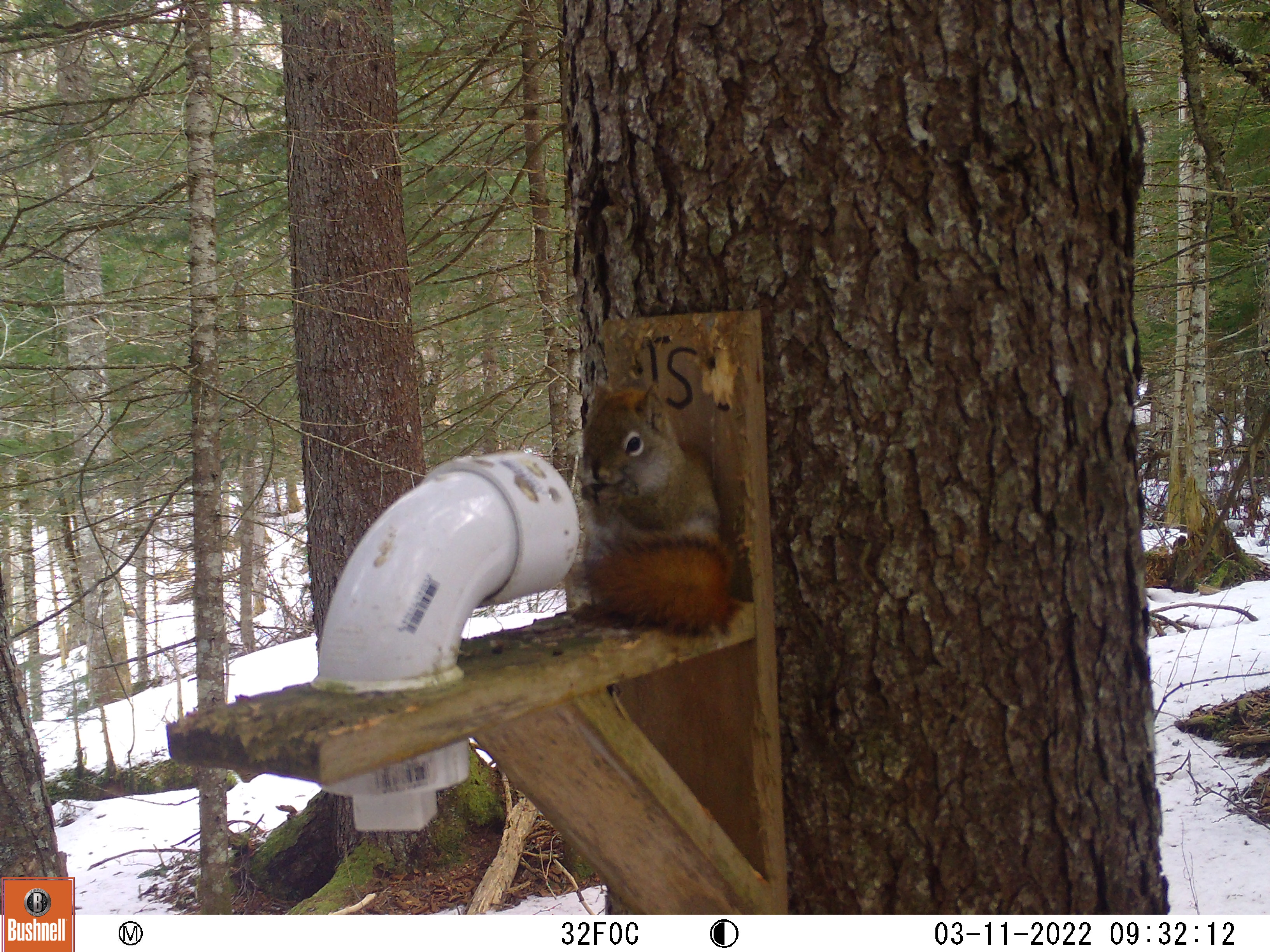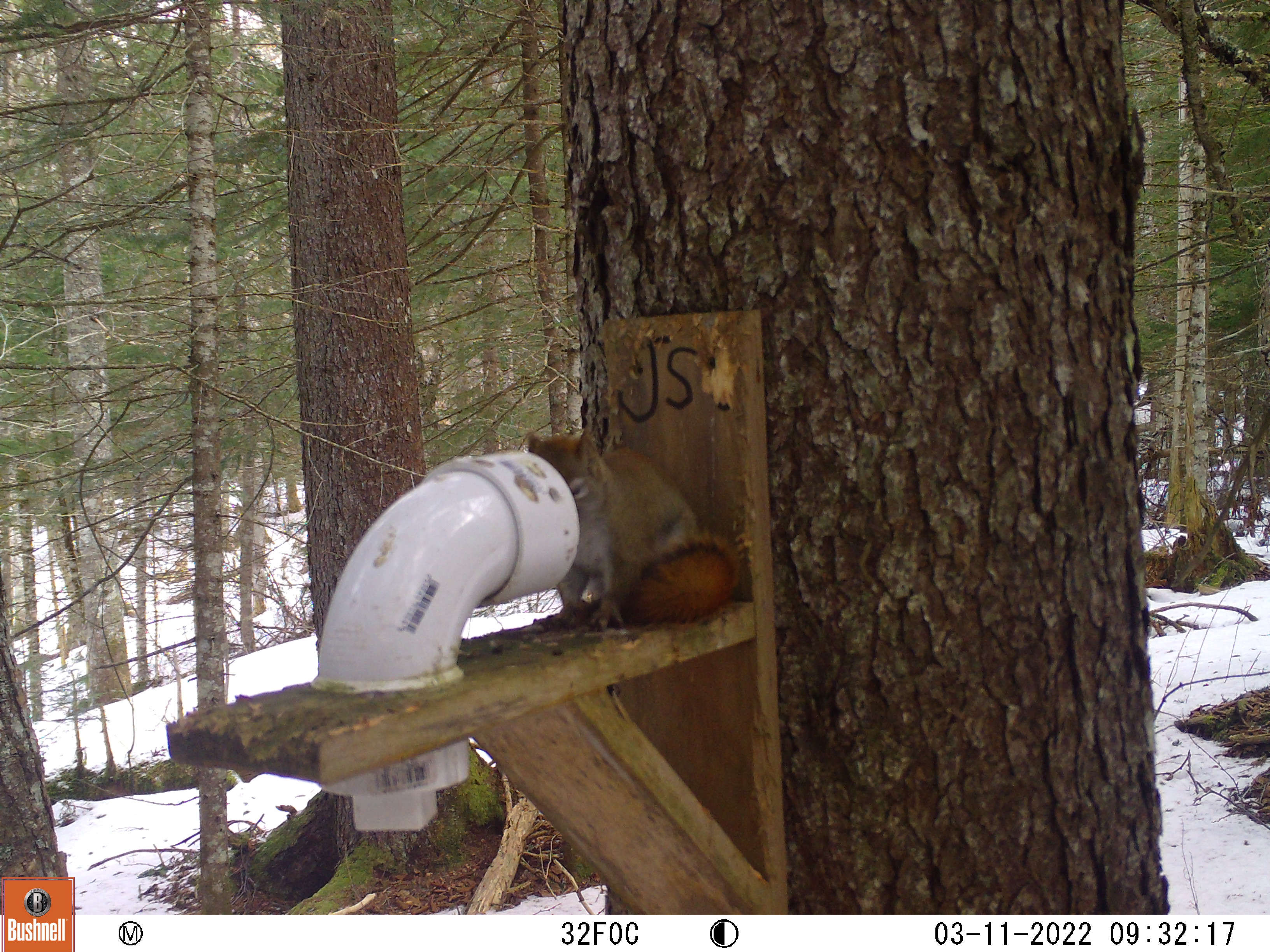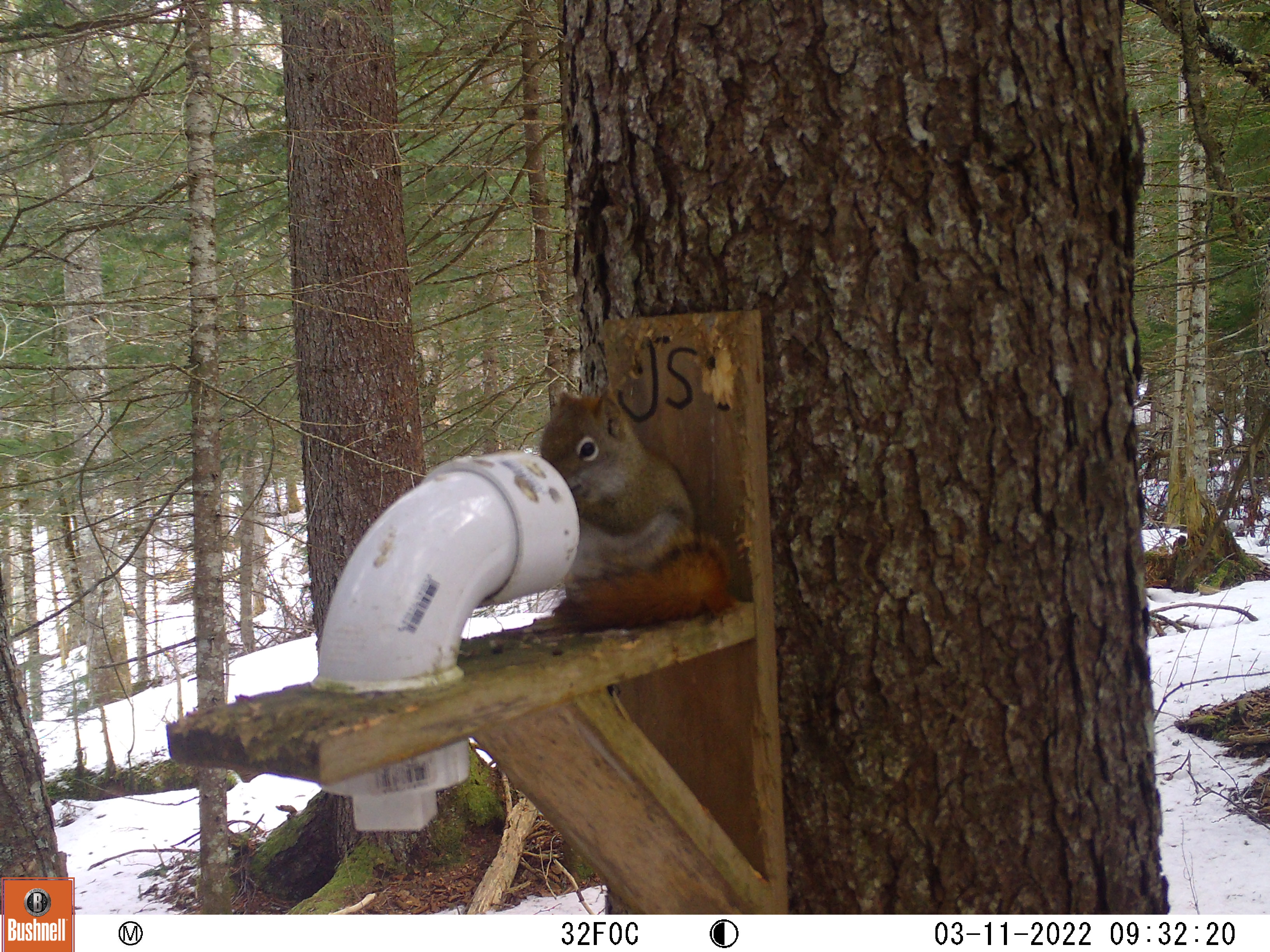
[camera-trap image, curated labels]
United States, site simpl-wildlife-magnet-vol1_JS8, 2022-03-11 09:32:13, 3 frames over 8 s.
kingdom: Animalia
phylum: Chordata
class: Mammalia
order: Rodentia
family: Sciuridae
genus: Tamiasciurus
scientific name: Tamiasciurus hudsonicus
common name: red squirrel